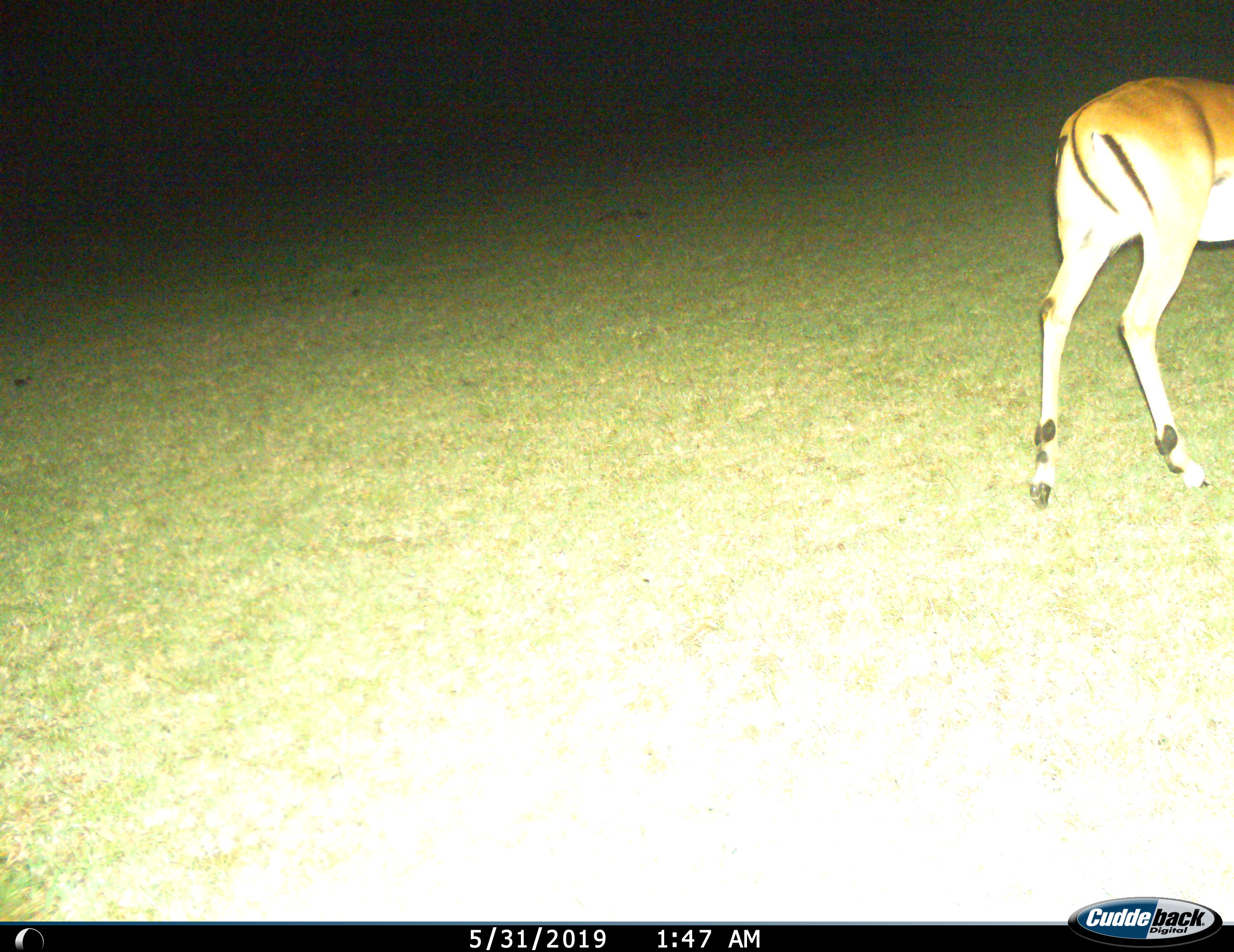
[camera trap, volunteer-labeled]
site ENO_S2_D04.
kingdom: Animalia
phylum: Chordata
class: Mammalia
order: Artiodactyla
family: Bovidae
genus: Aepyceros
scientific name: Aepyceros melampus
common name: impala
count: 1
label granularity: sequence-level